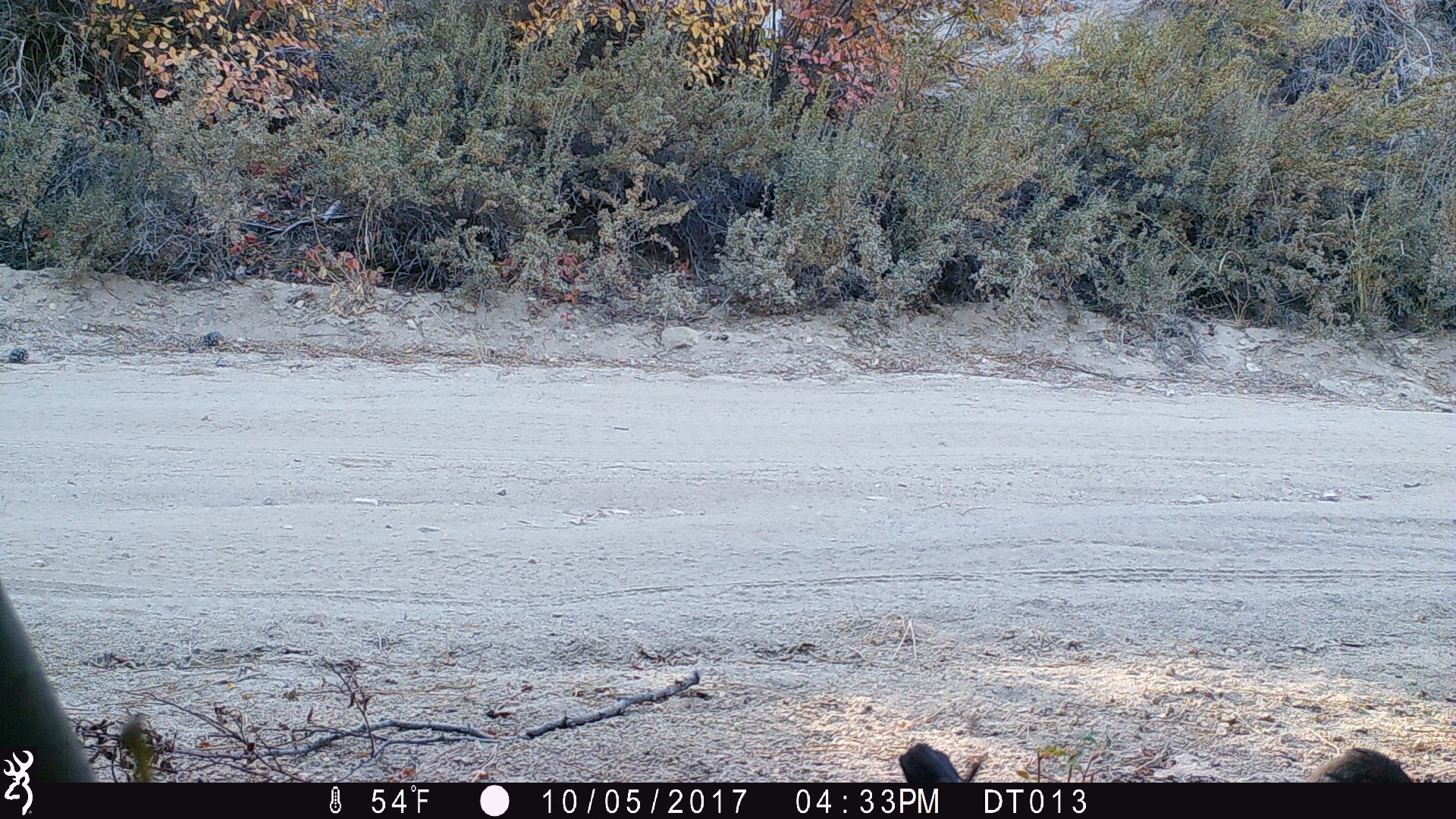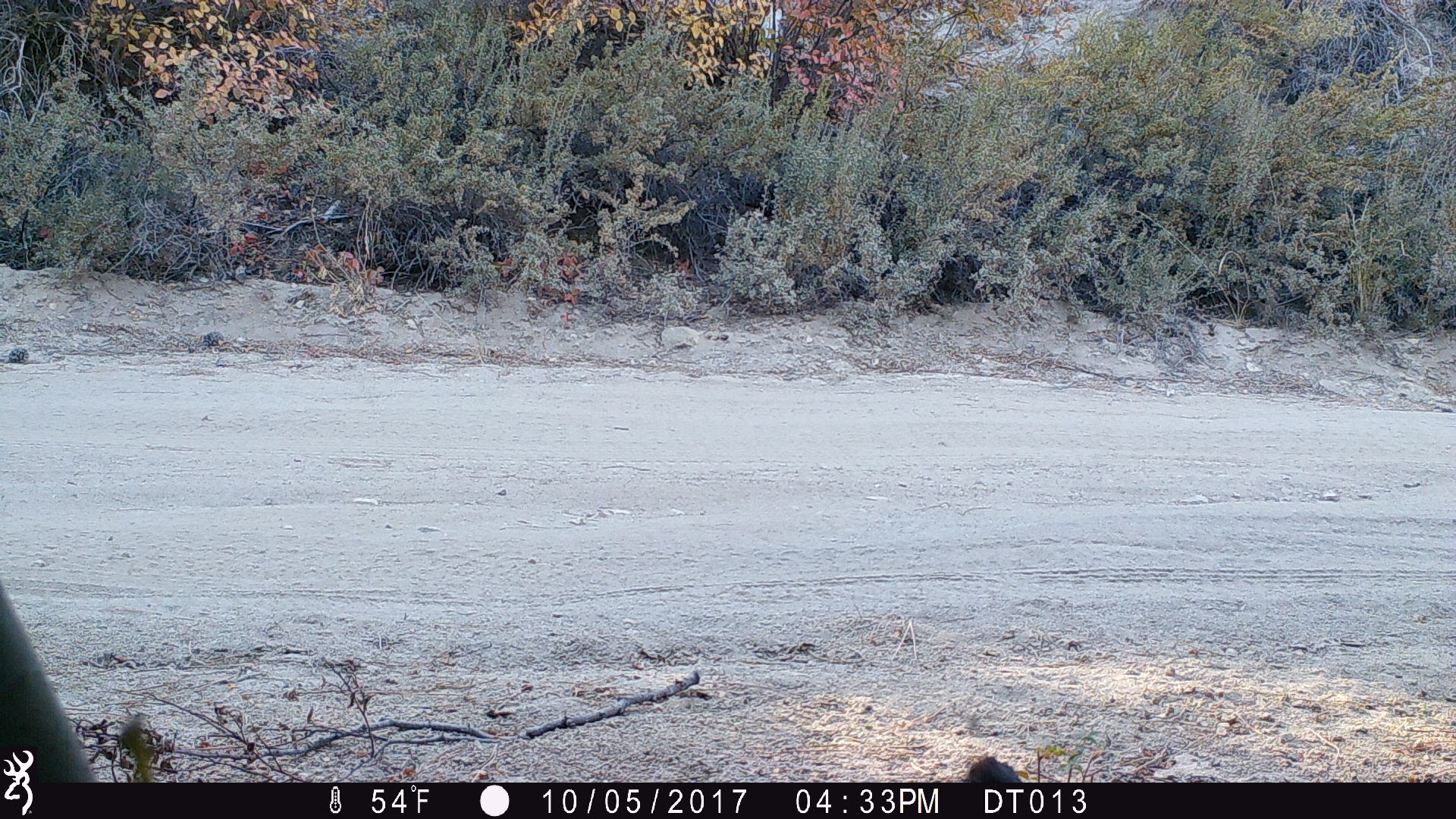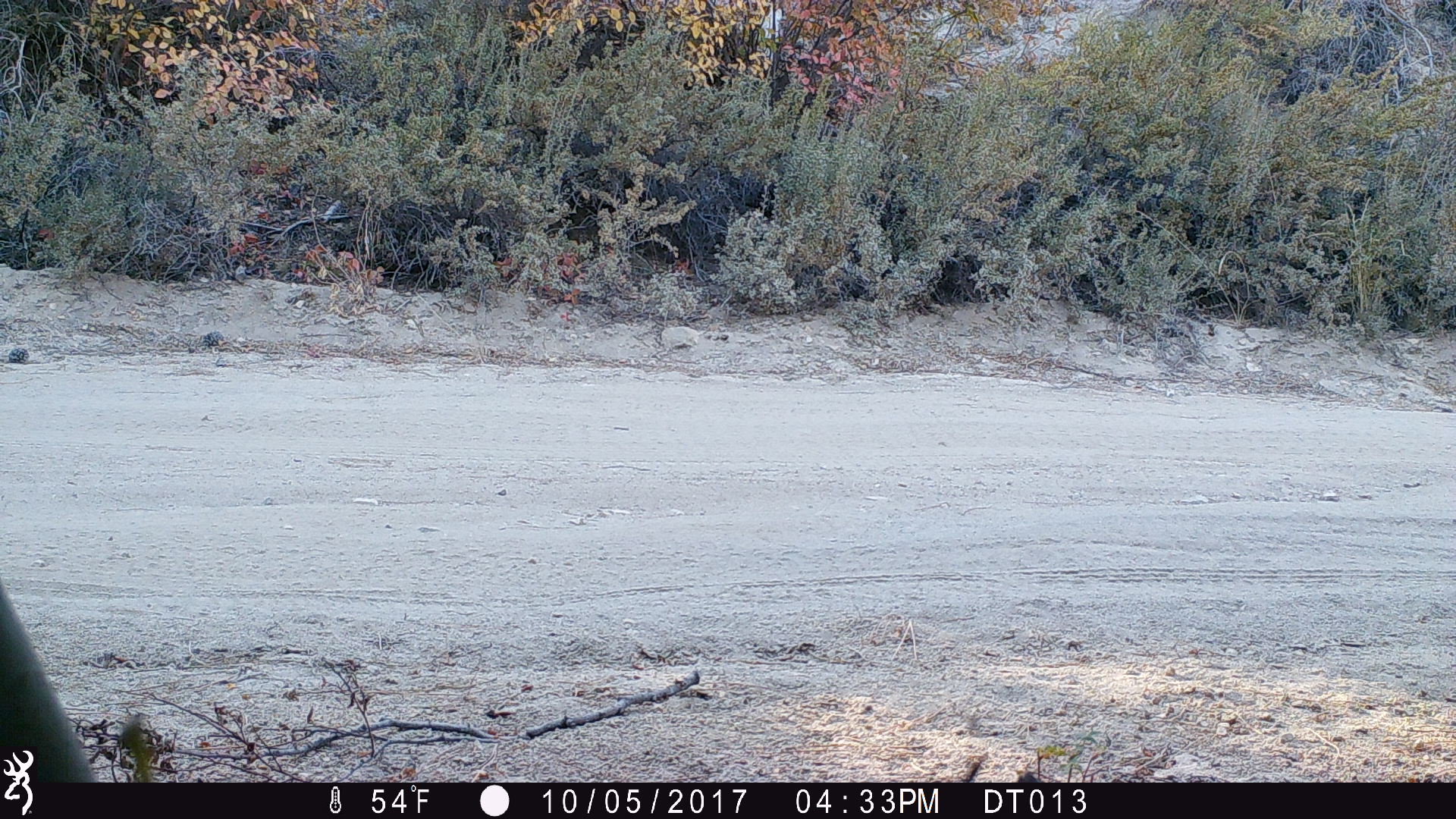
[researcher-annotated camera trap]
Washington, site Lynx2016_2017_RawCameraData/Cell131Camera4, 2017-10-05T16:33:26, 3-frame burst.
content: unidentified animal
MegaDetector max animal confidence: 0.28